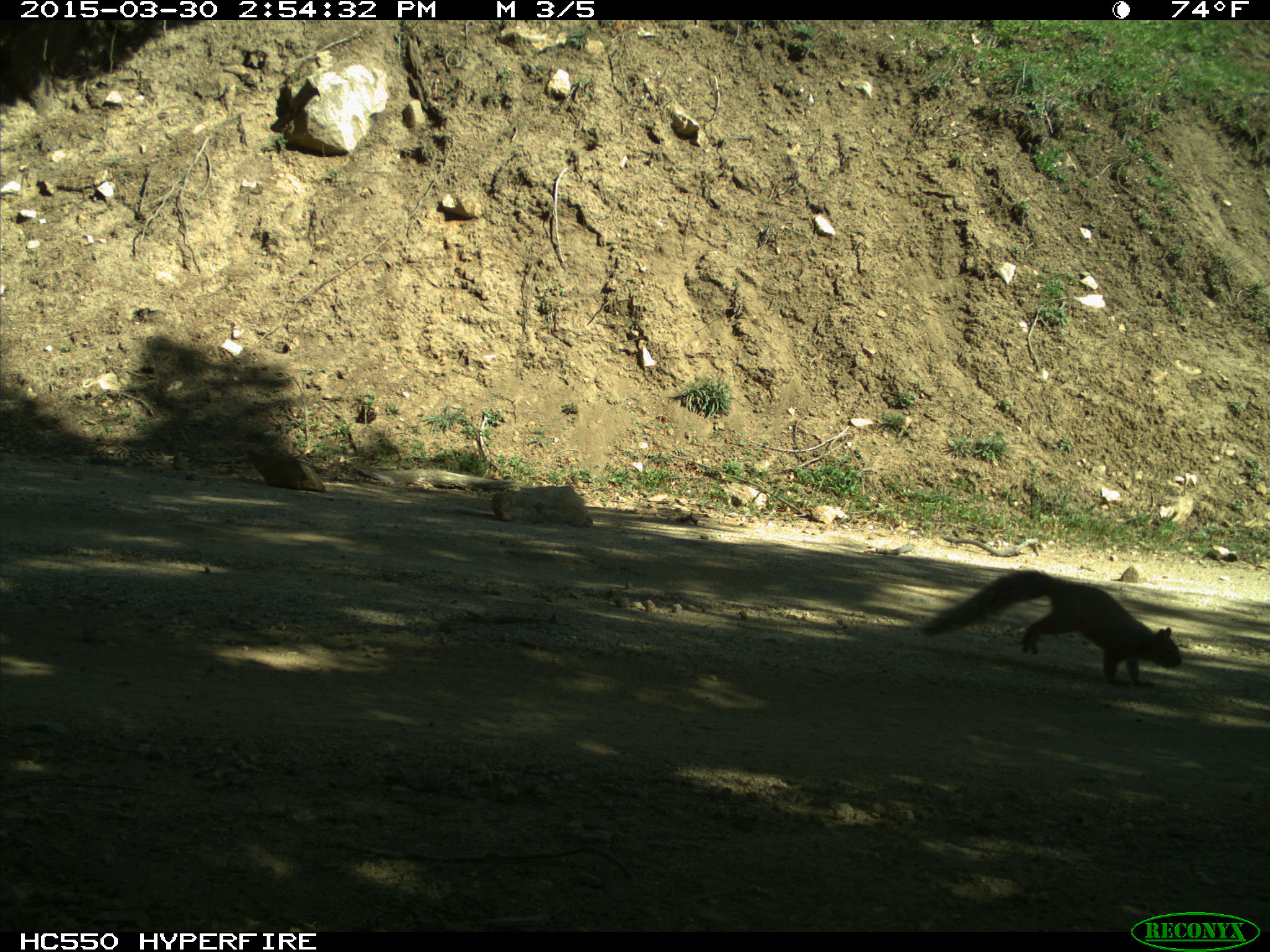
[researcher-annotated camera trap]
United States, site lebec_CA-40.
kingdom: Animalia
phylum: Chordata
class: Mammalia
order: Rodentia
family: Sciuridae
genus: Sciurus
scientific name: Sciurus carolinensis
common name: eastern gray squirrel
Sciurus carolinensis (eastern gray squirrel).